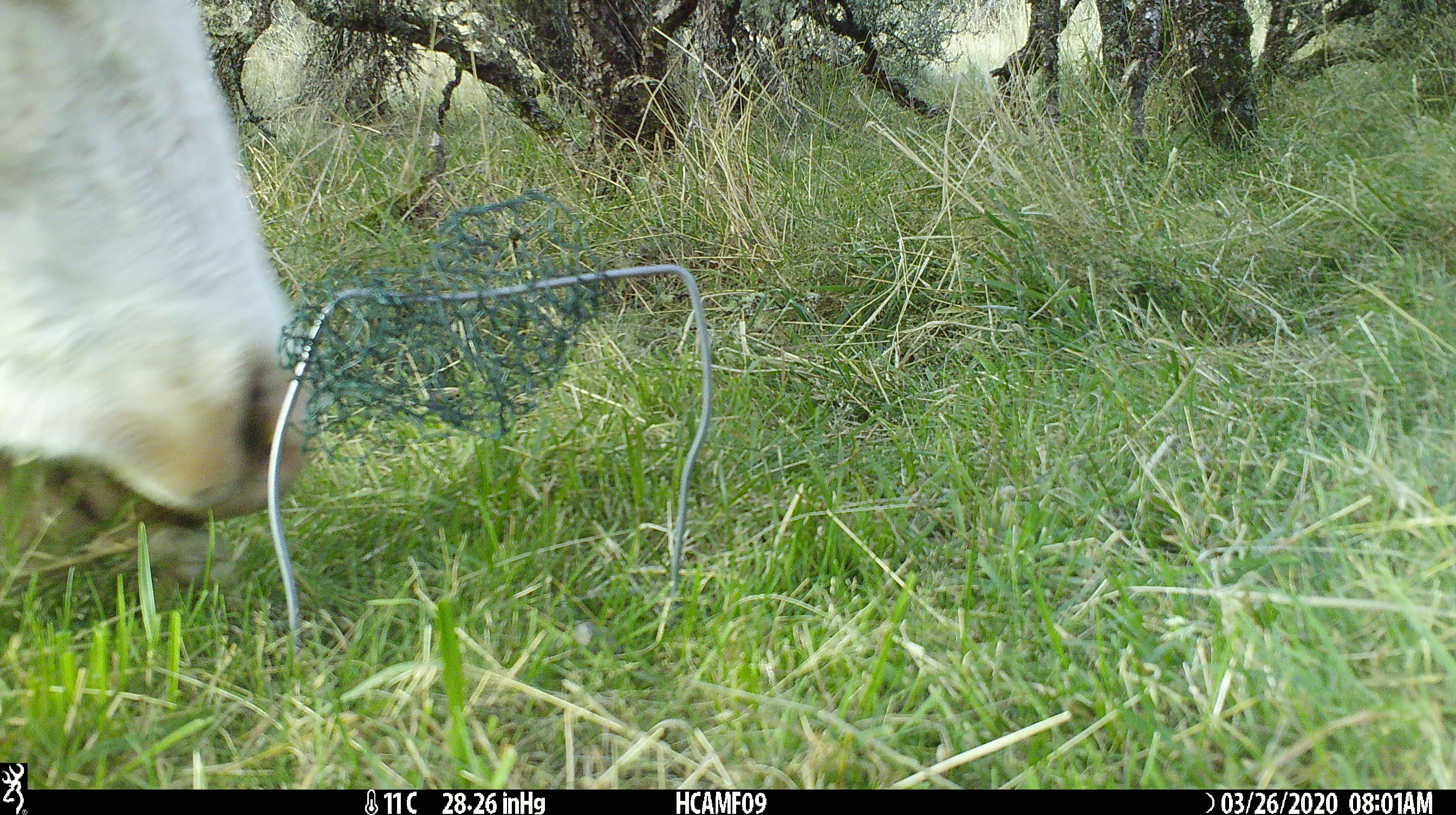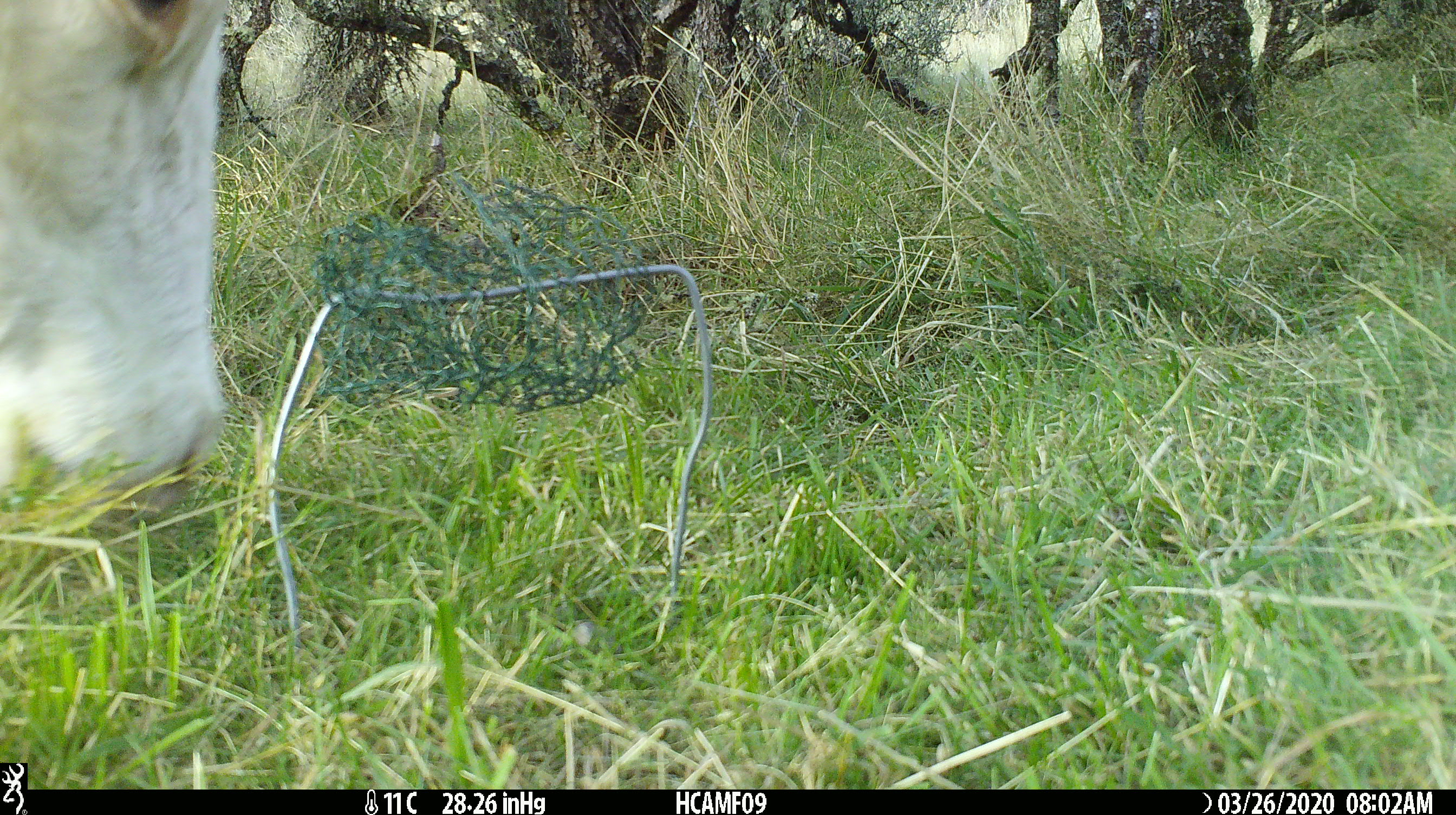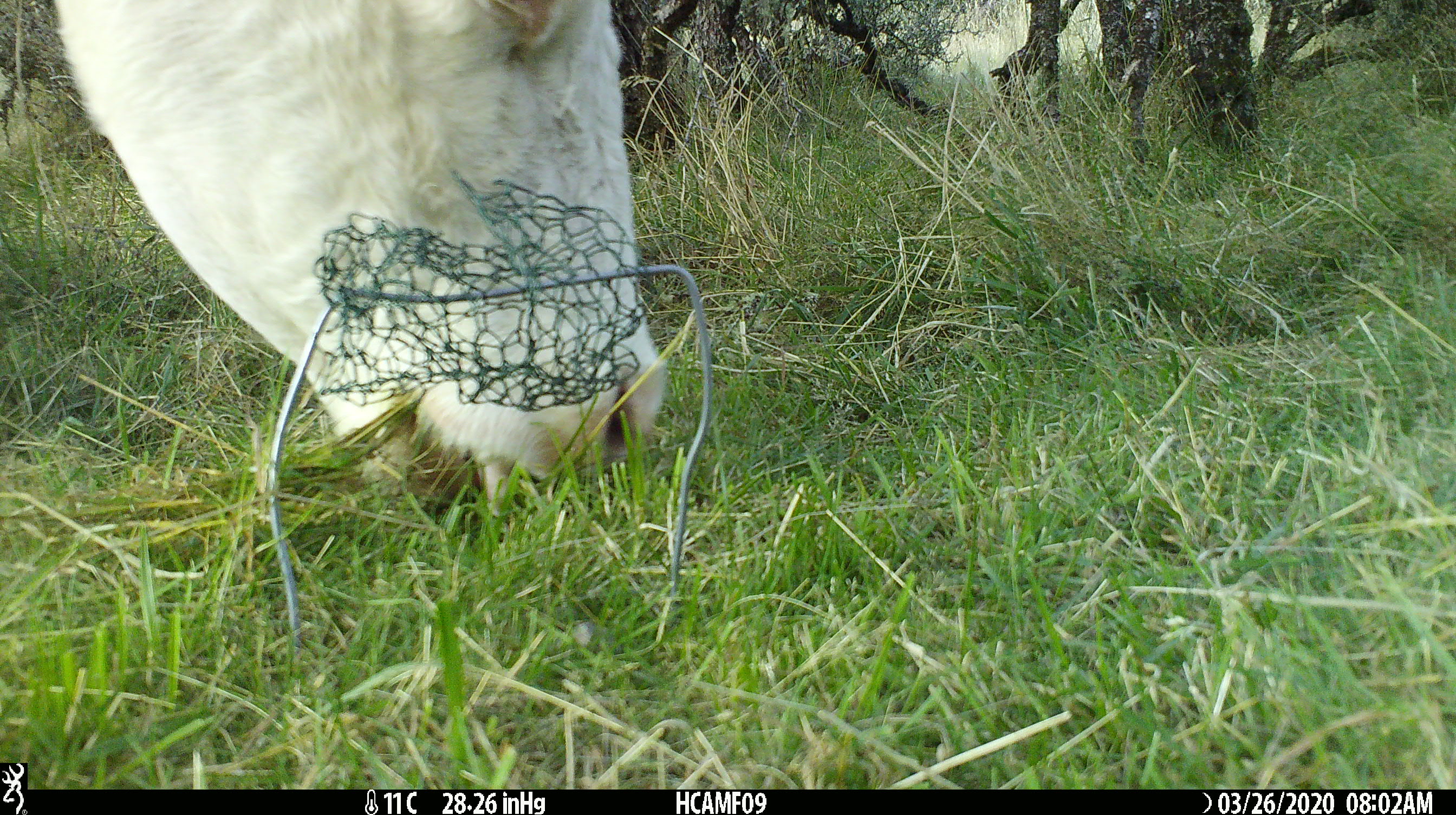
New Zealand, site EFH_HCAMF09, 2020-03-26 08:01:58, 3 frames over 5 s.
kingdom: Animalia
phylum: Chordata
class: Mammalia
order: Artiodactyla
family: Bovidae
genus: Bos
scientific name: Bos taurus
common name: domestic cow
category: cow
Cow (domestic cow) (Bos taurus).